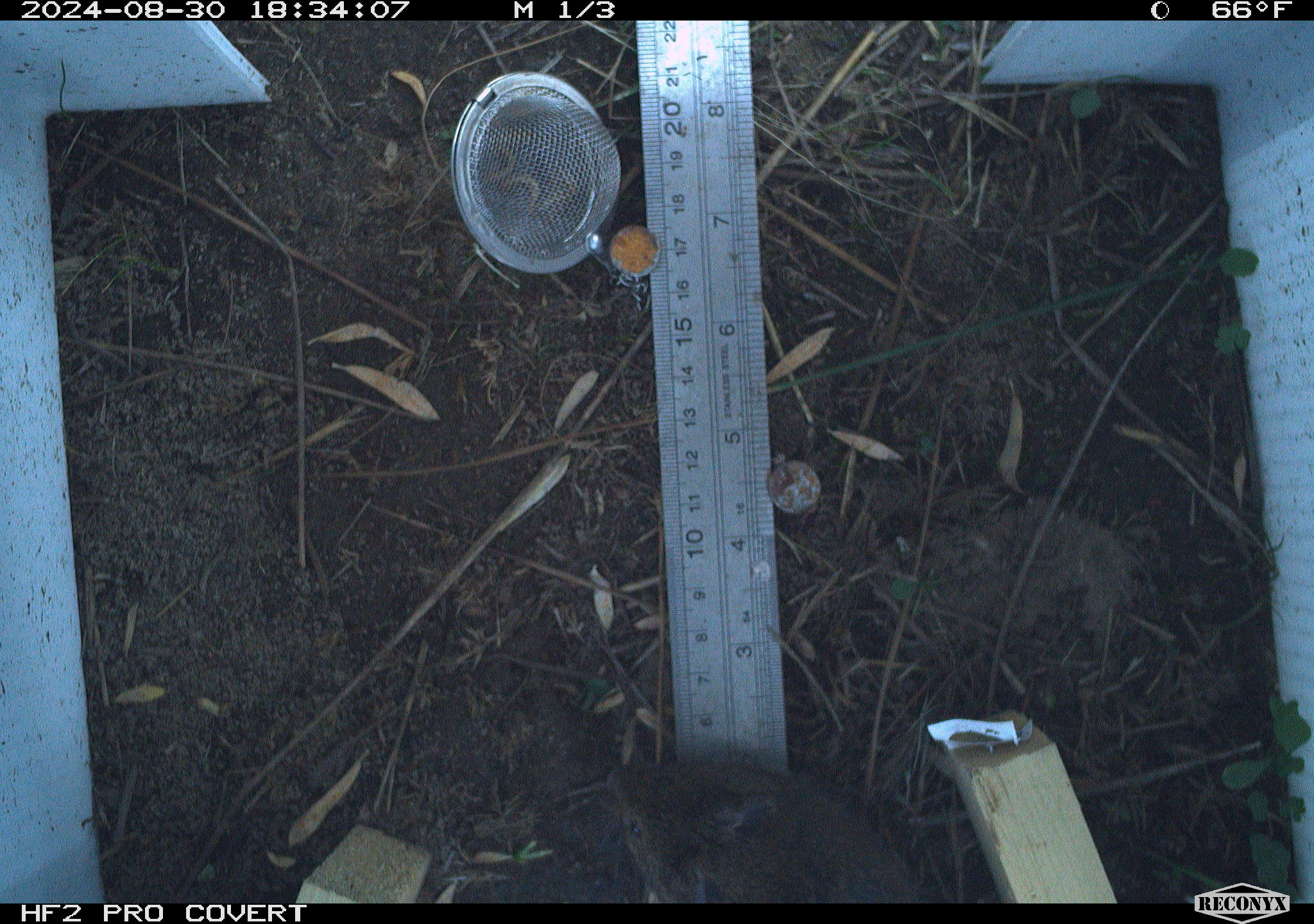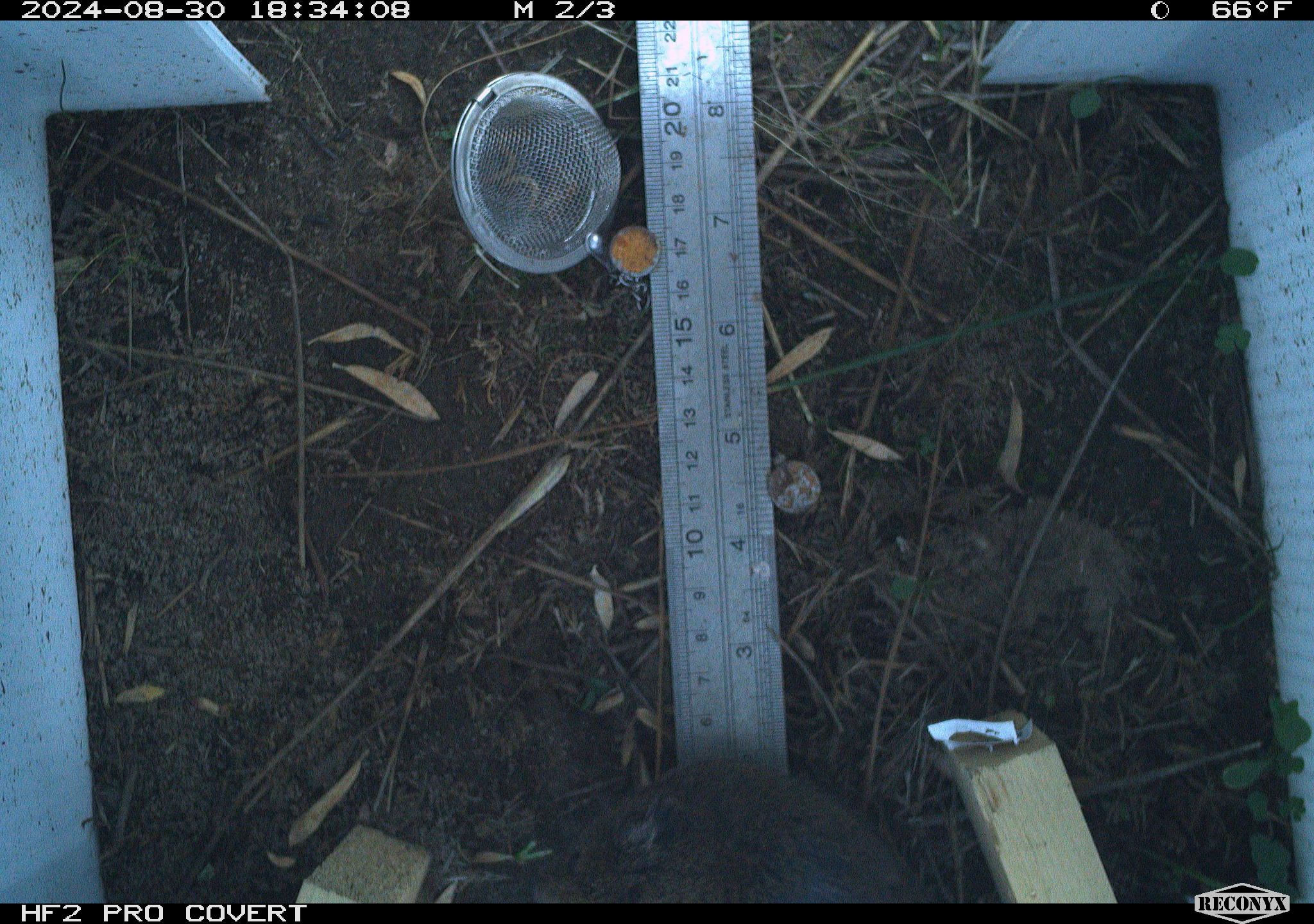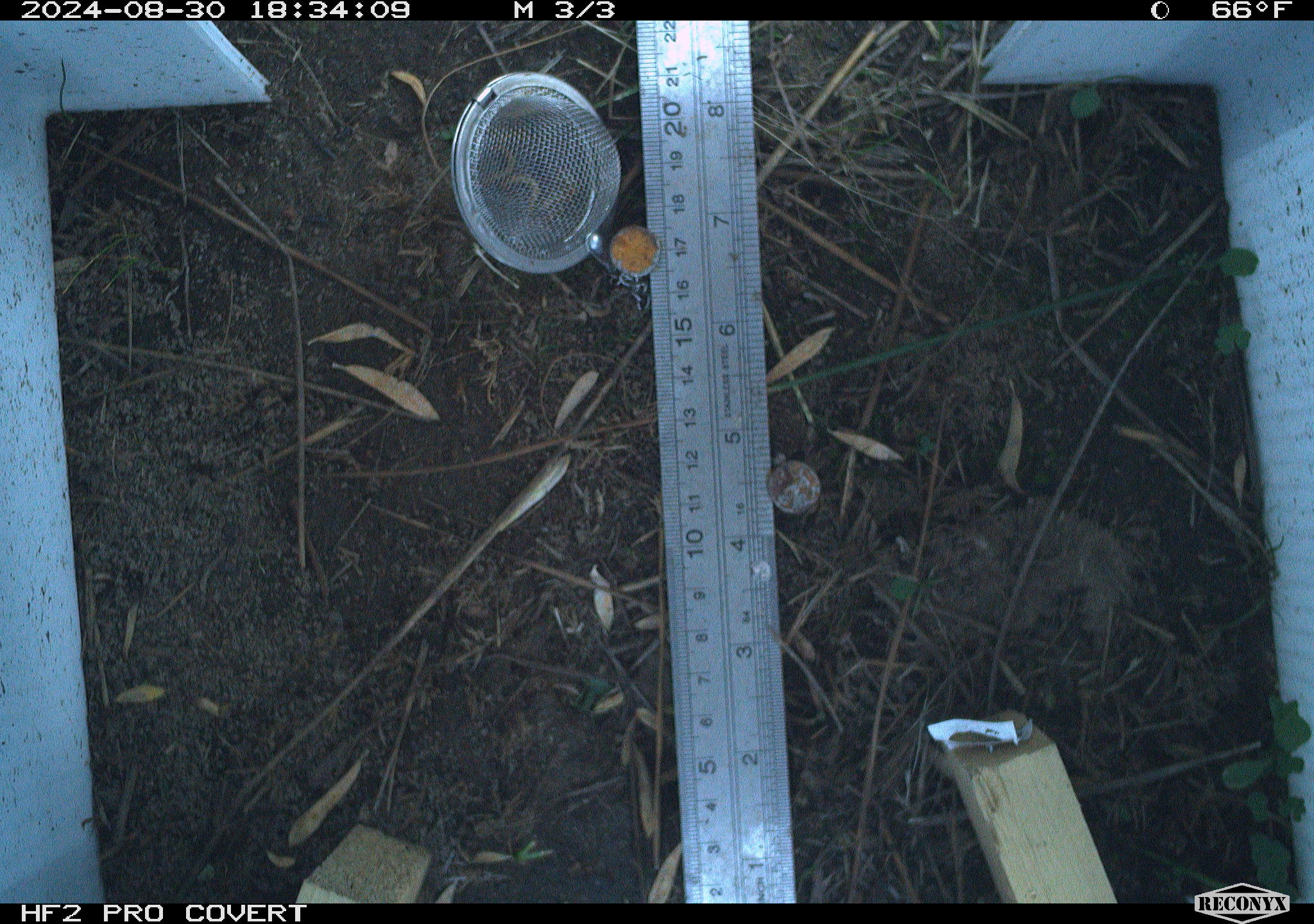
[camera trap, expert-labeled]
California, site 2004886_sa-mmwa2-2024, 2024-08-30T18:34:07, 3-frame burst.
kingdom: Animalia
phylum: Chordata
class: Mammalia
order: Rodentia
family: Cricetidae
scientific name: Arvicolinae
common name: voles, lemmings, and muskrats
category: arvicolinae subfamily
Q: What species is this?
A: Arvicolinae subfamily (voles, lemmings, and muskrats) (Arvicolinae).